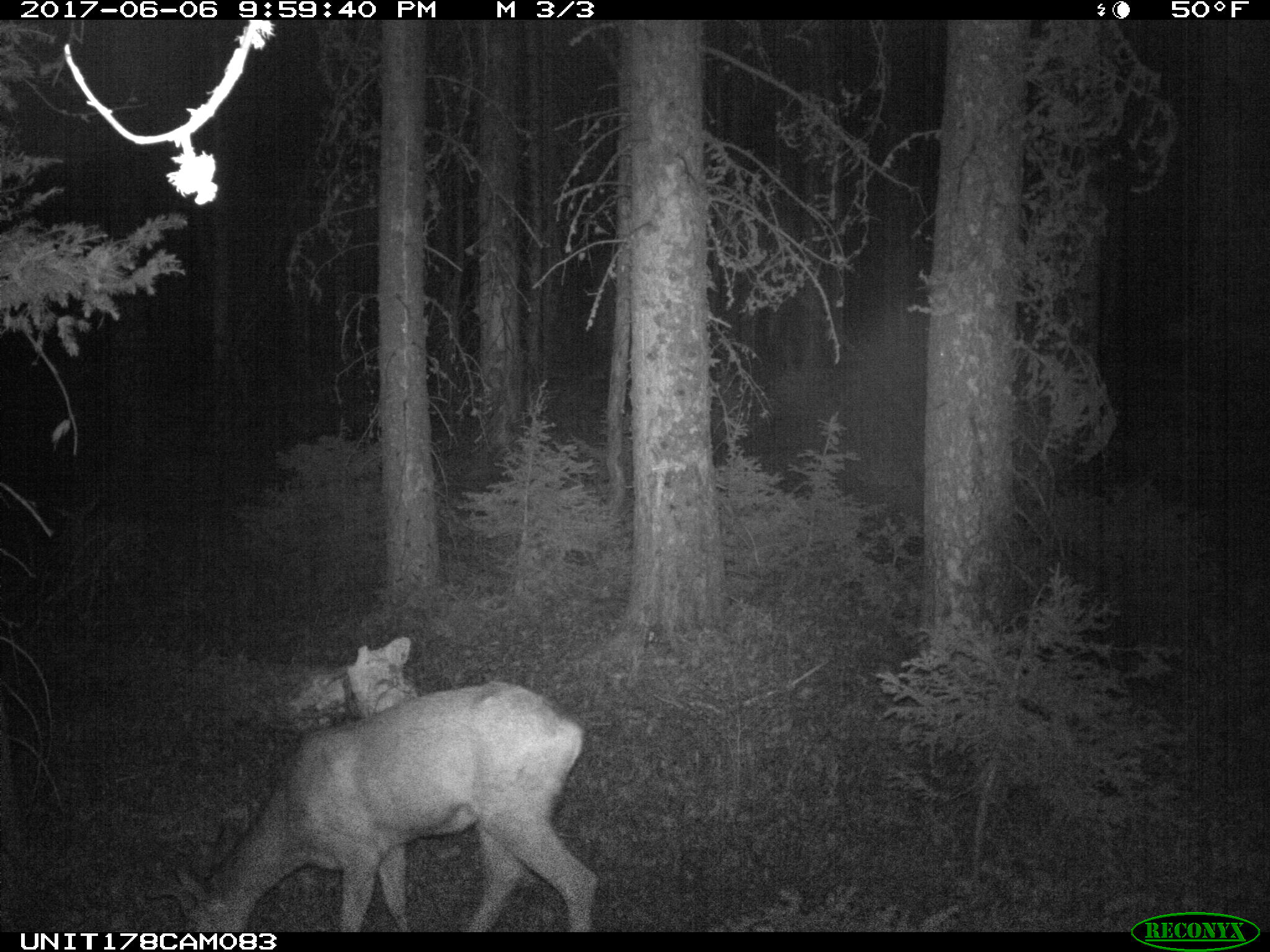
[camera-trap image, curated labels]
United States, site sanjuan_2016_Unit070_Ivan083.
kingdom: Animalia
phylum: Chordata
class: Mammalia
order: Artiodactyla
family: Cervidae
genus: Odocoileus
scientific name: Odocoileus hemionus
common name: mule deer